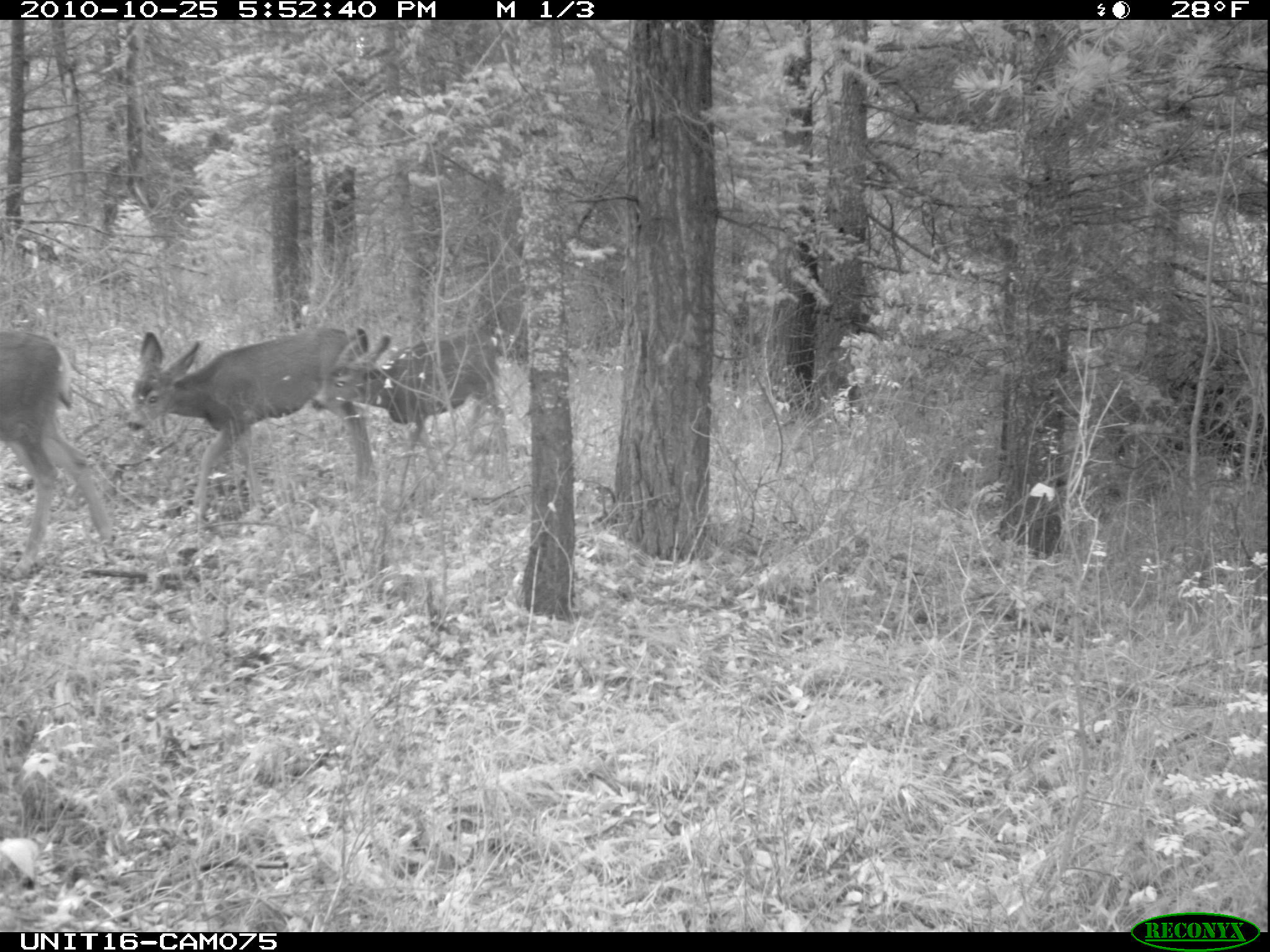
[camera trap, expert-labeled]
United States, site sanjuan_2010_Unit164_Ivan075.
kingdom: Animalia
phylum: Chordata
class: Mammalia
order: Artiodactyla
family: Cervidae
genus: Odocoileus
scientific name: Odocoileus hemionus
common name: mule deer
Odocoileus hemionus (mule deer).